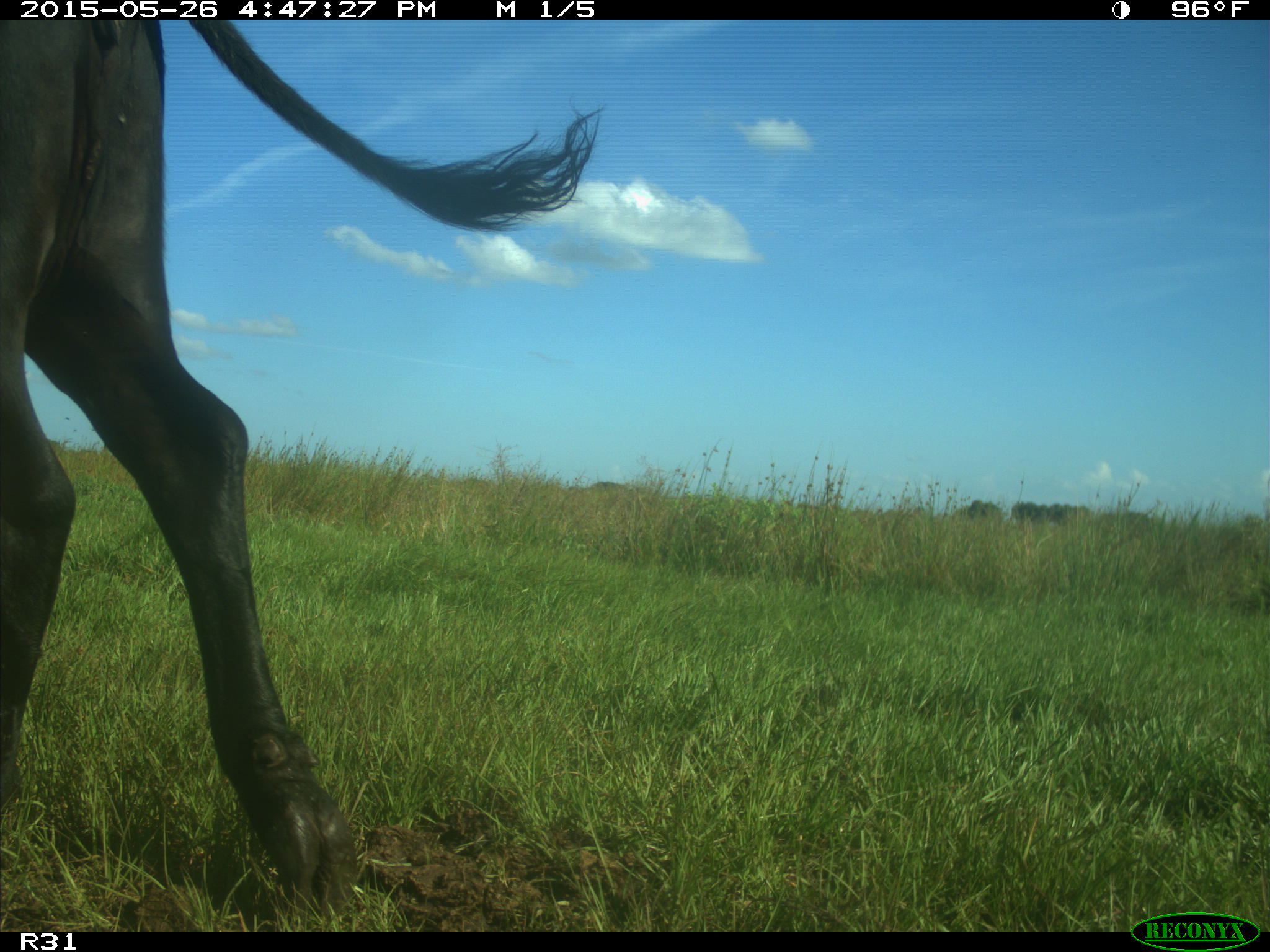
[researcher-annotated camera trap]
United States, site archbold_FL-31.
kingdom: Animalia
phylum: Chordata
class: Mammalia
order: Artiodactyla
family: Bovidae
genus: Bos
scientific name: Bos taurus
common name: domestic cow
Bos taurus (domestic cow).